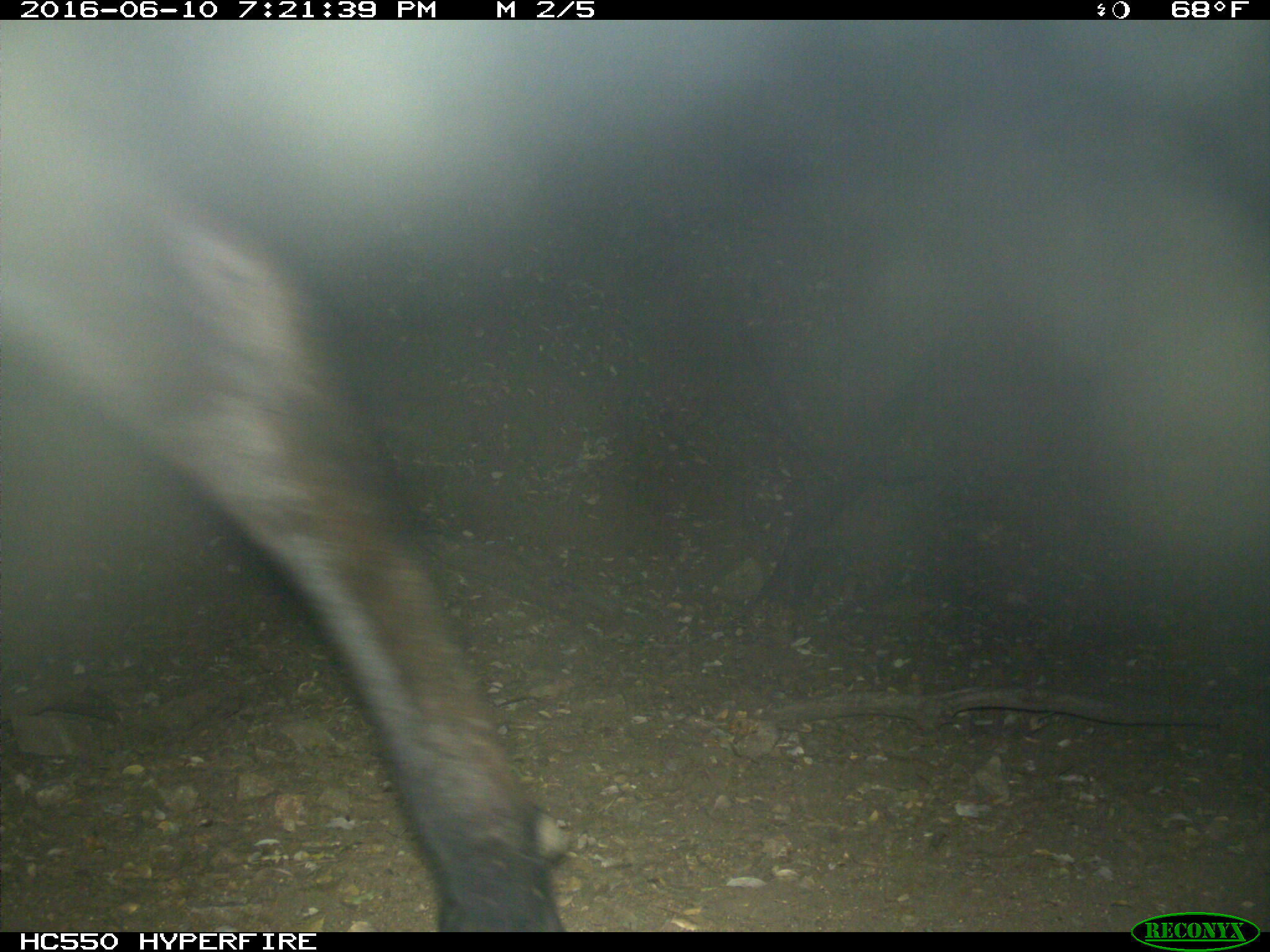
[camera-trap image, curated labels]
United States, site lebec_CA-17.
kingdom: Animalia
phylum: Chordata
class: Mammalia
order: Artiodactyla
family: Bovidae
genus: Bos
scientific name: Bos taurus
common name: domestic cow